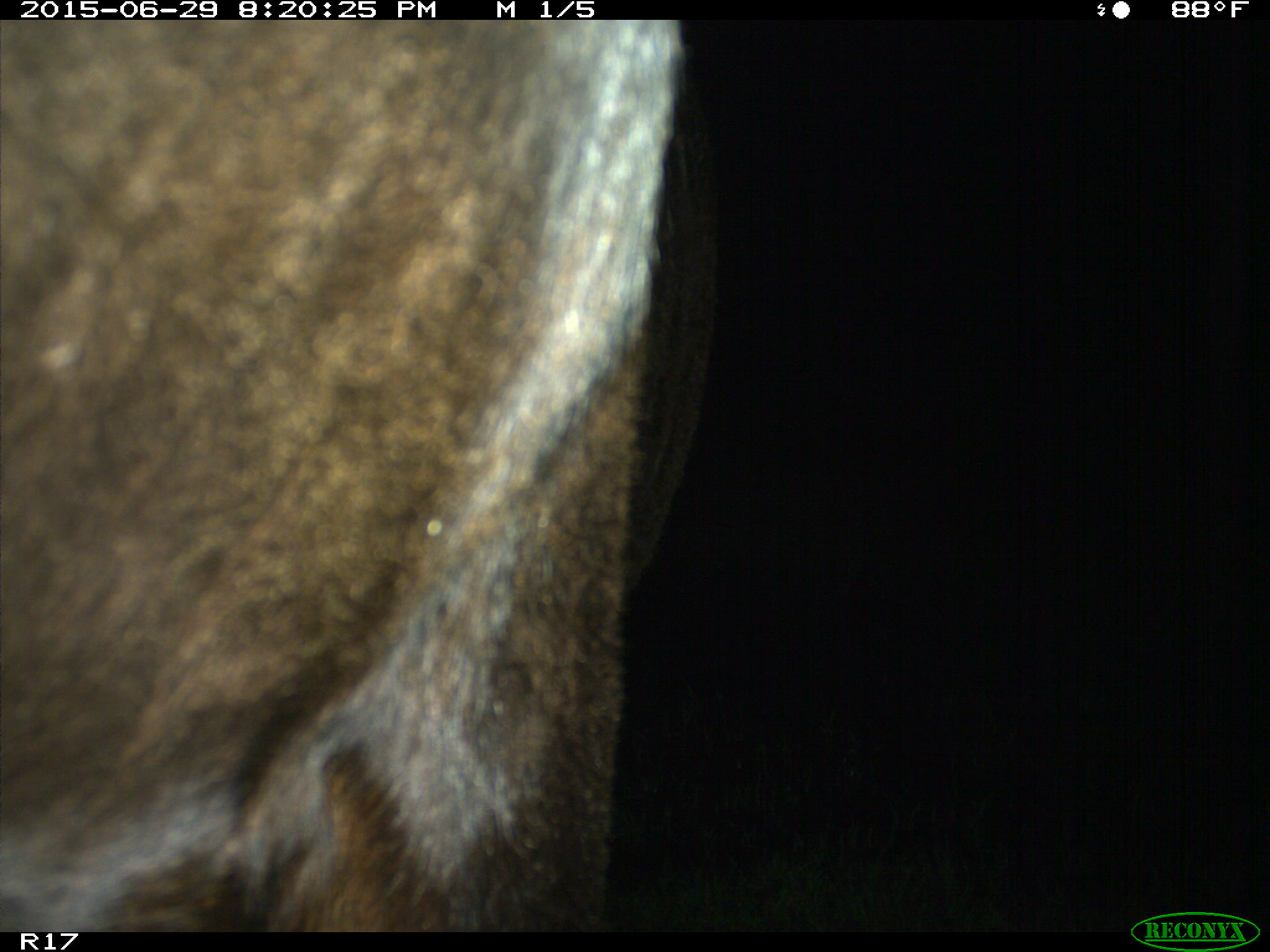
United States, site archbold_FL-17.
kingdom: Animalia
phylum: Chordata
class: Mammalia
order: Artiodactyla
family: Bovidae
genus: Bos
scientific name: Bos taurus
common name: domestic cow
Bos taurus (domestic cow).